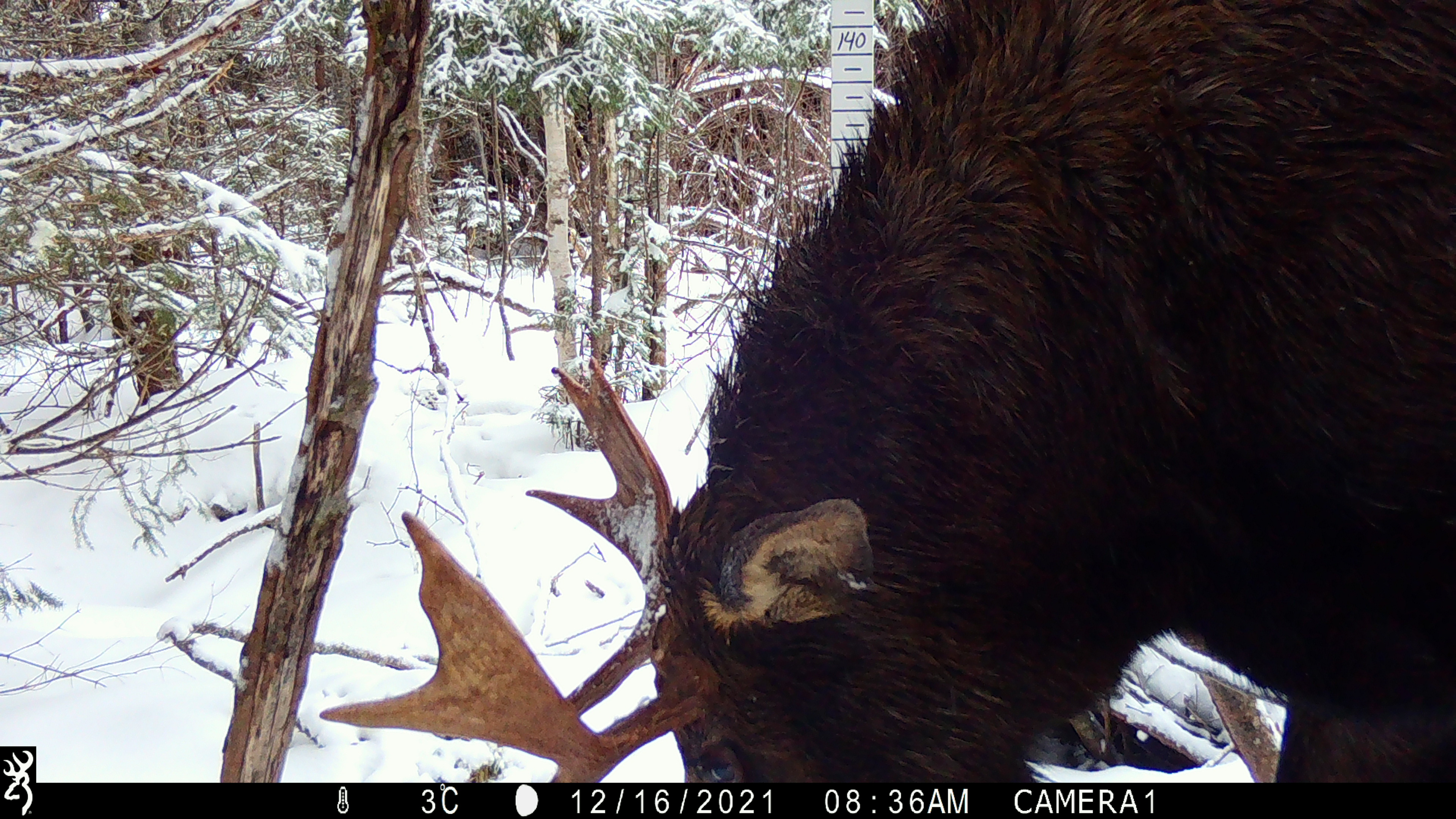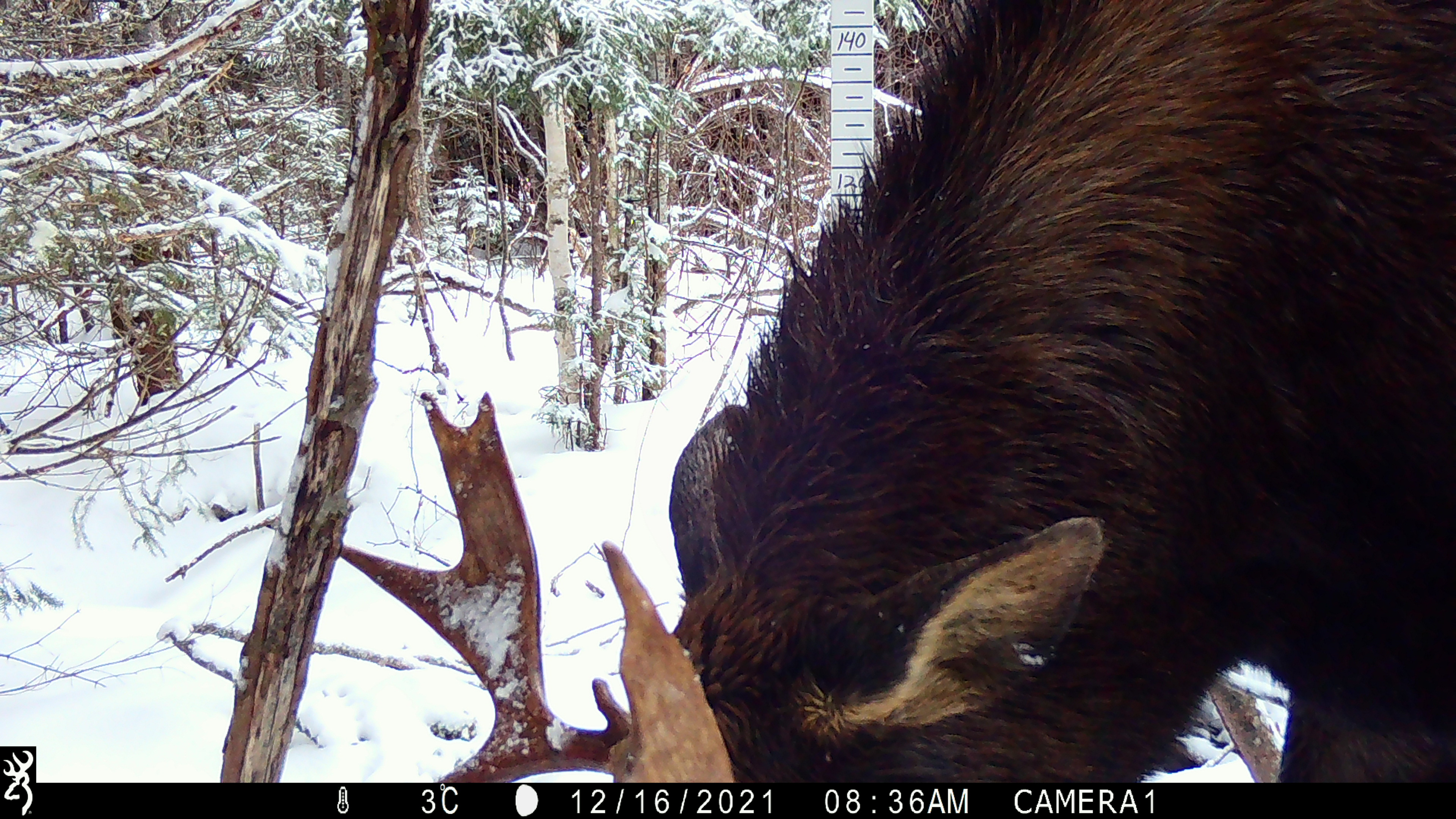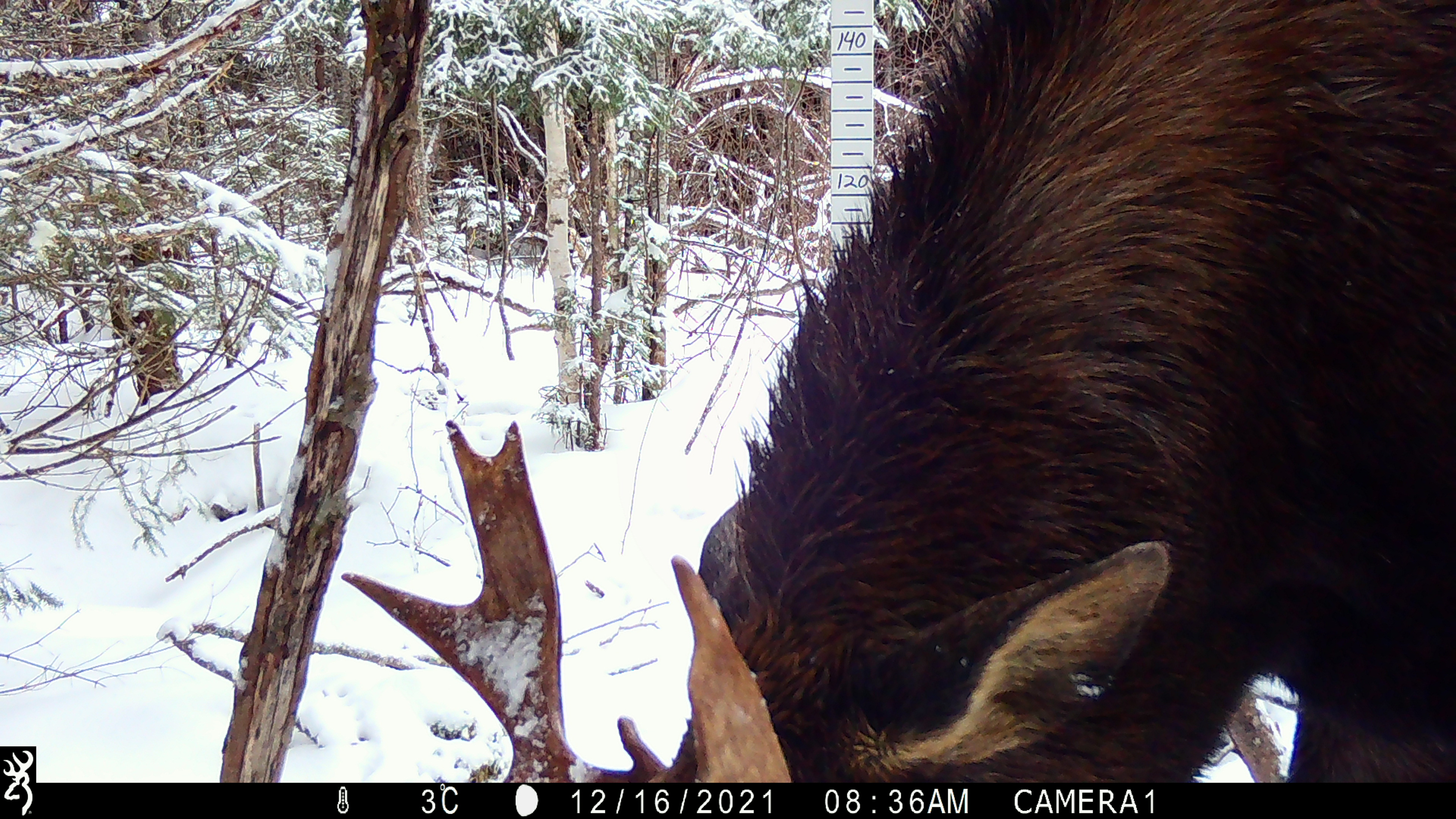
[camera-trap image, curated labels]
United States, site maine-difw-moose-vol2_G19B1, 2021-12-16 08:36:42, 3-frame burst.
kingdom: Animalia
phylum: Chordata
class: Mammalia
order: Artiodactyla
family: Cervidae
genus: Alces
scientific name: Alces alces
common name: moose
Moose (Alces alces).